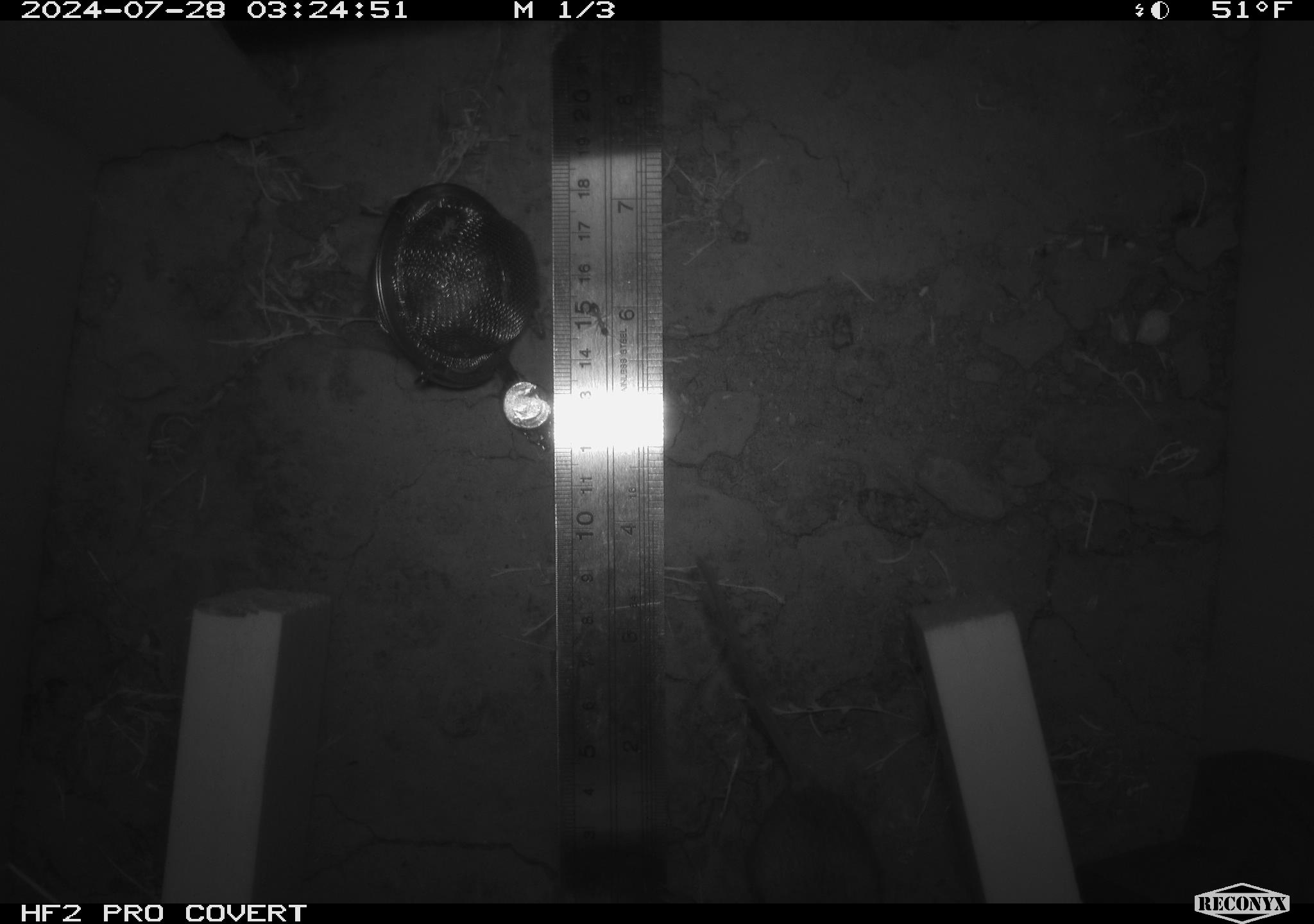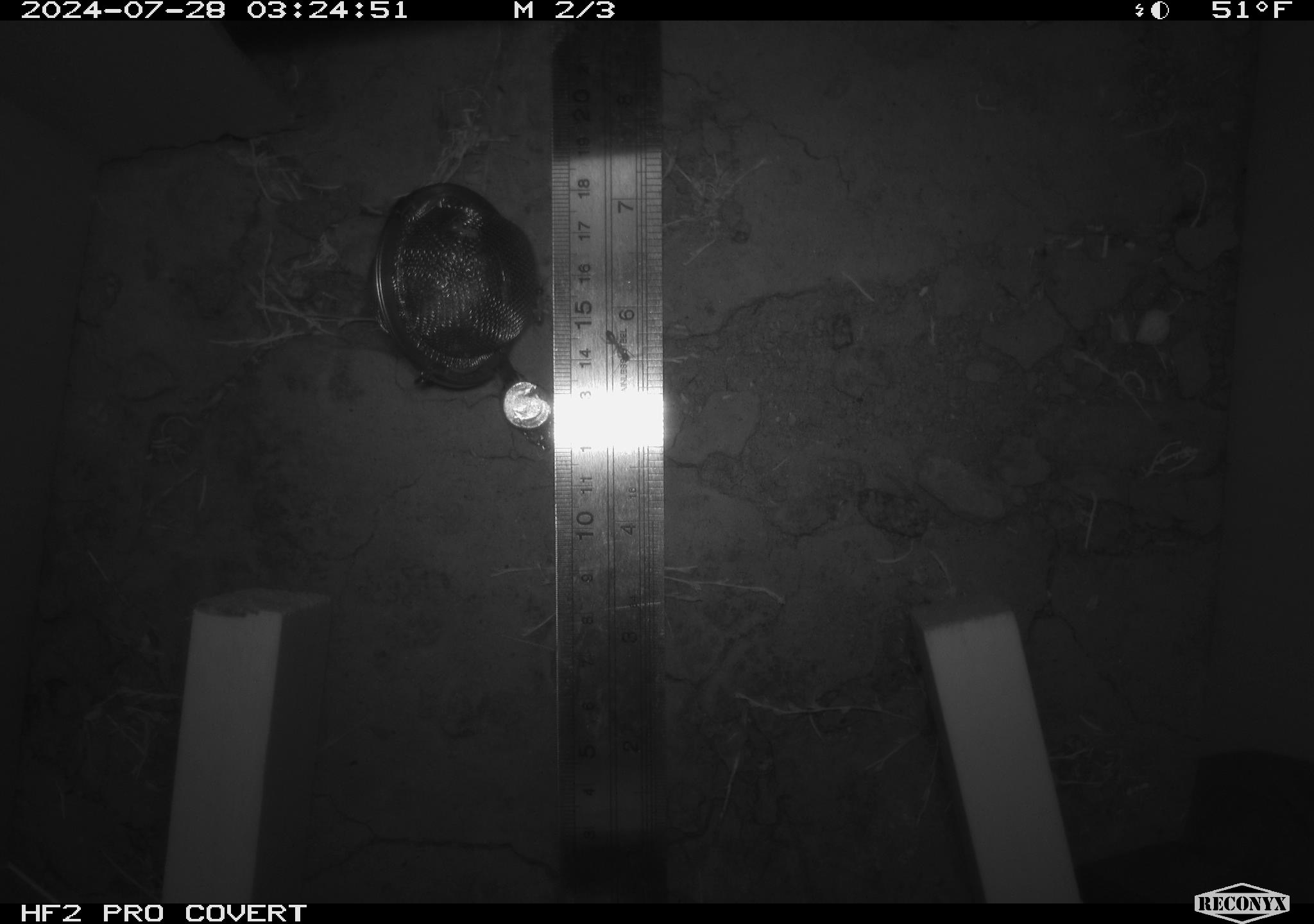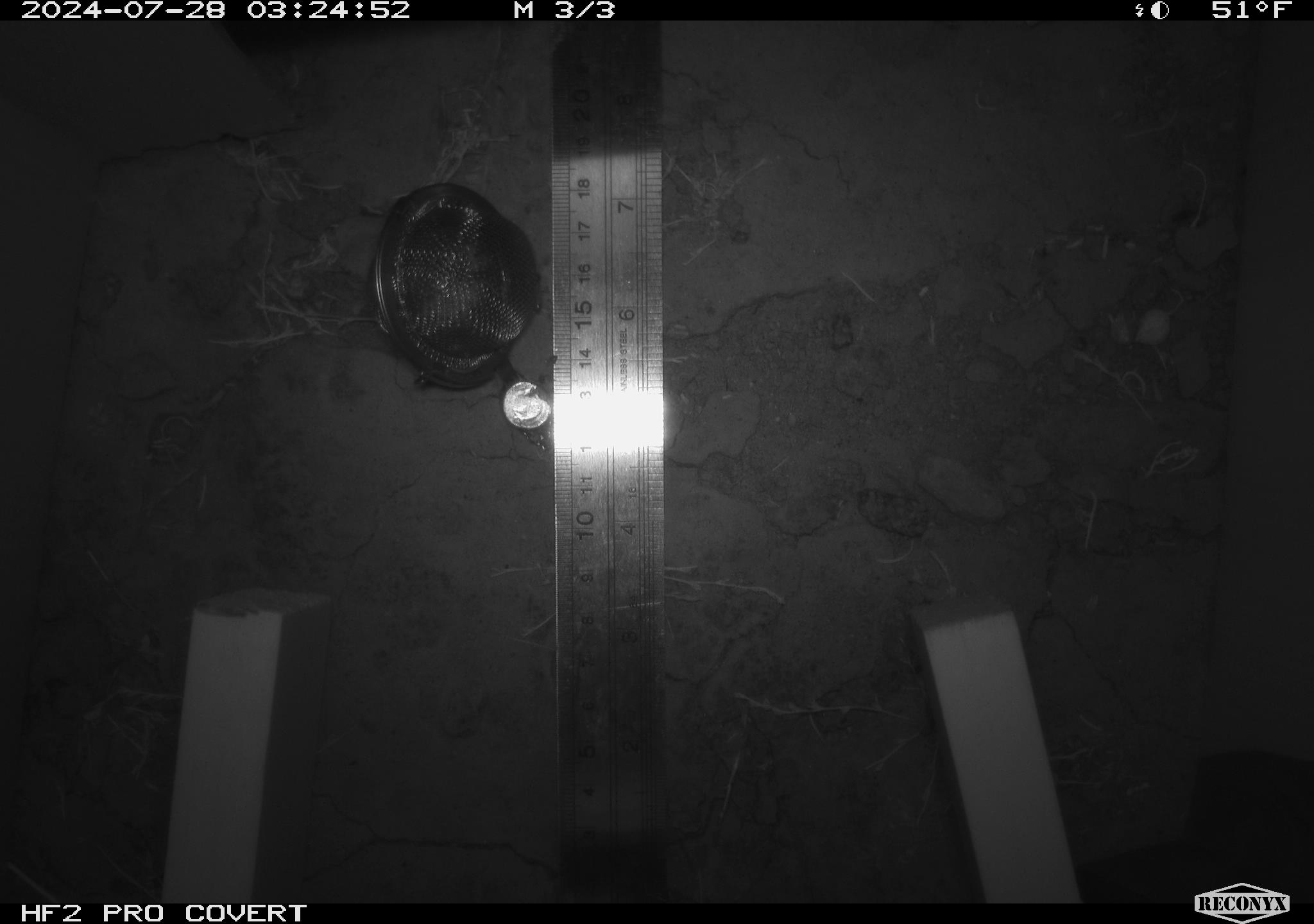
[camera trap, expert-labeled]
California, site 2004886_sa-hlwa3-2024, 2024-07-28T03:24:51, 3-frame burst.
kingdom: Animalia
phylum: Chordata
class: Mammalia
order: Rodentia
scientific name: Rodentia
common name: mouse species